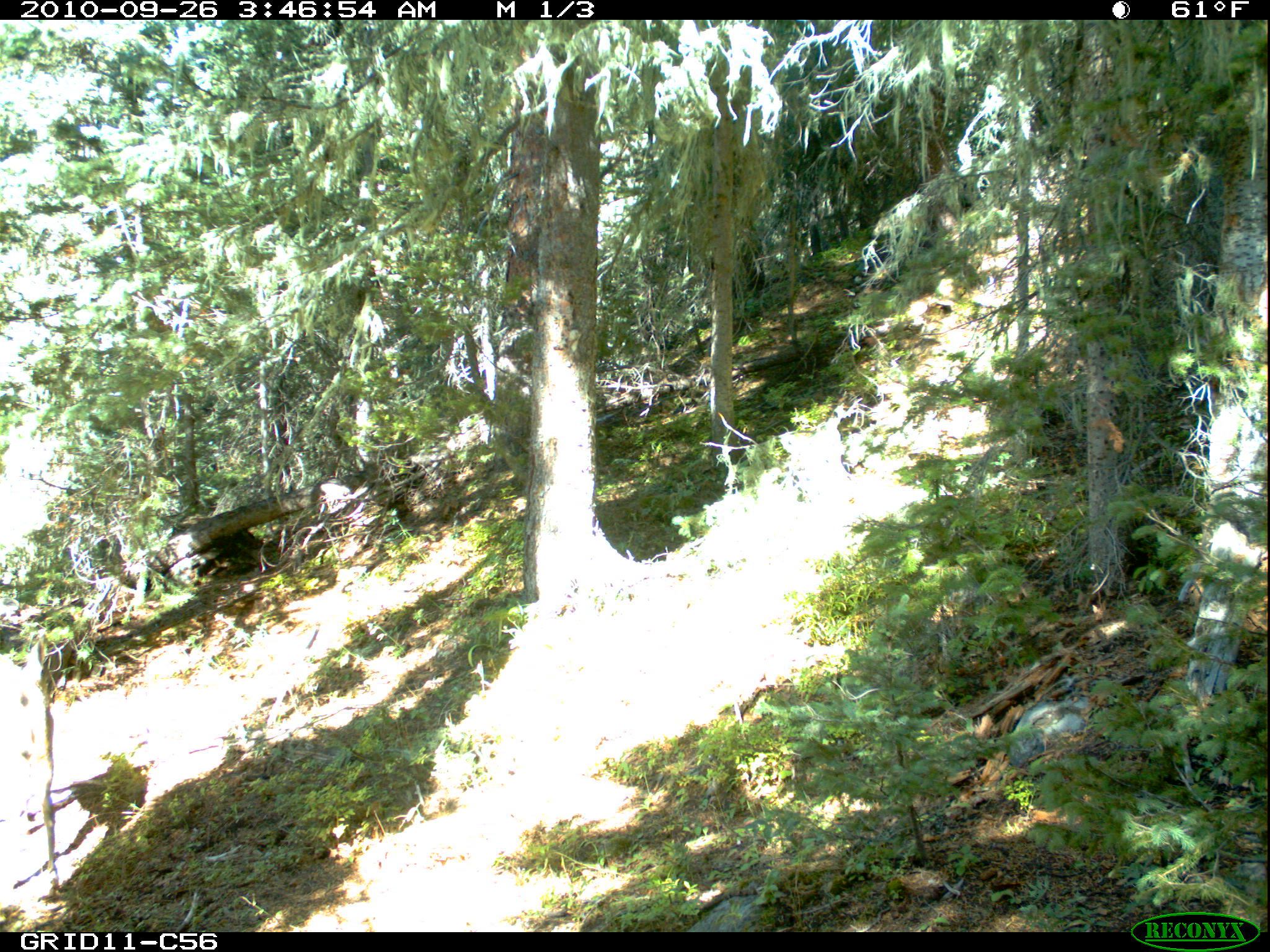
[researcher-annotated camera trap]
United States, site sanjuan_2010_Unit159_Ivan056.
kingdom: Animalia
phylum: Chordata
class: Mammalia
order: Artiodactyla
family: Cervidae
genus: Odocoileus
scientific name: Odocoileus hemionus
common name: mule deer